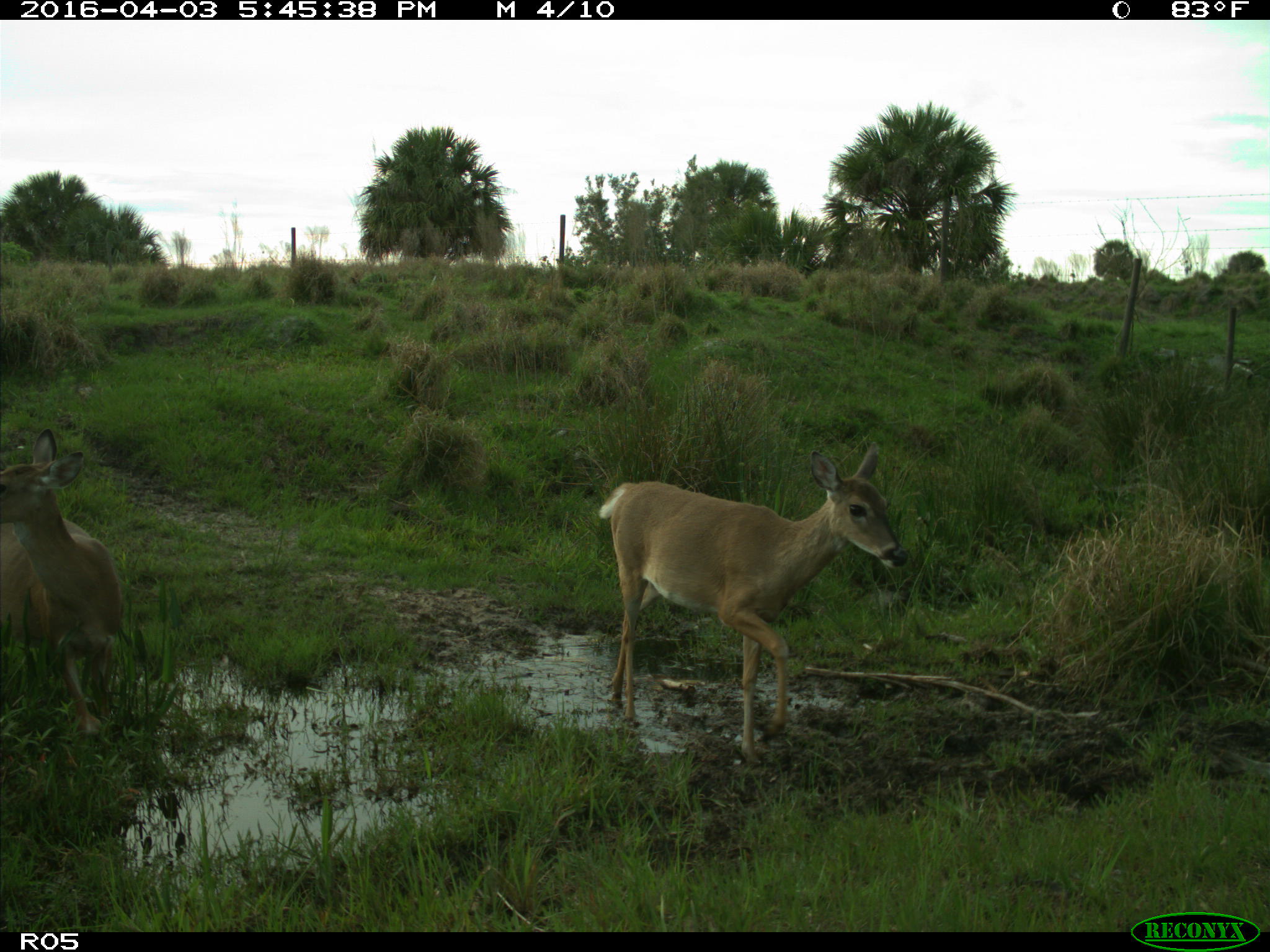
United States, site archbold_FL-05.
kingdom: Animalia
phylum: Chordata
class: Mammalia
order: Artiodactyla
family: Cervidae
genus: Odocoileus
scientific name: Odocoileus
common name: deer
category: unidentified deer